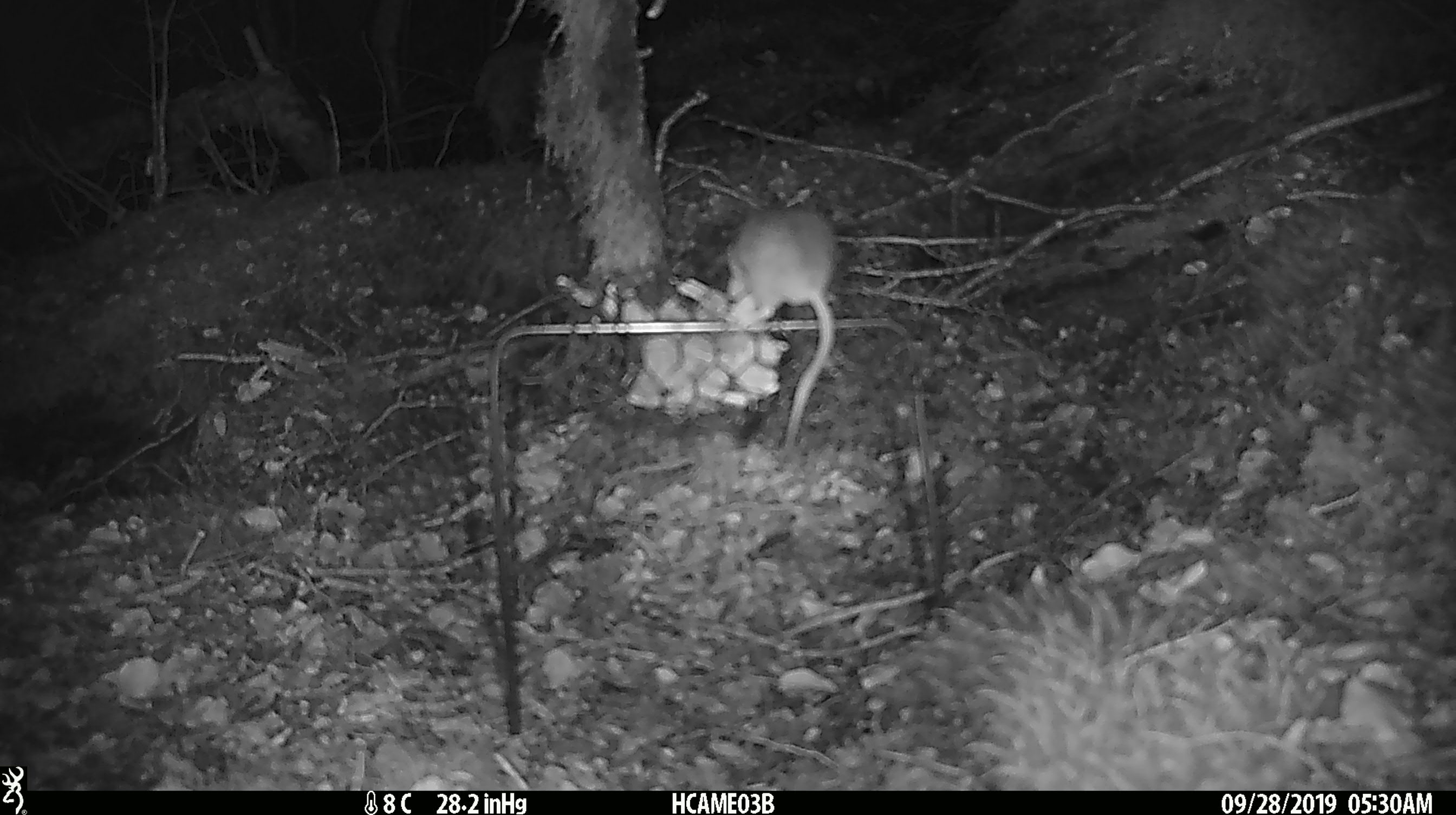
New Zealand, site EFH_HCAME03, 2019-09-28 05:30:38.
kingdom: Animalia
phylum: Chordata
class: Mammalia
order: Rodentia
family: Muridae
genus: Mus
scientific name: Mus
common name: mouse